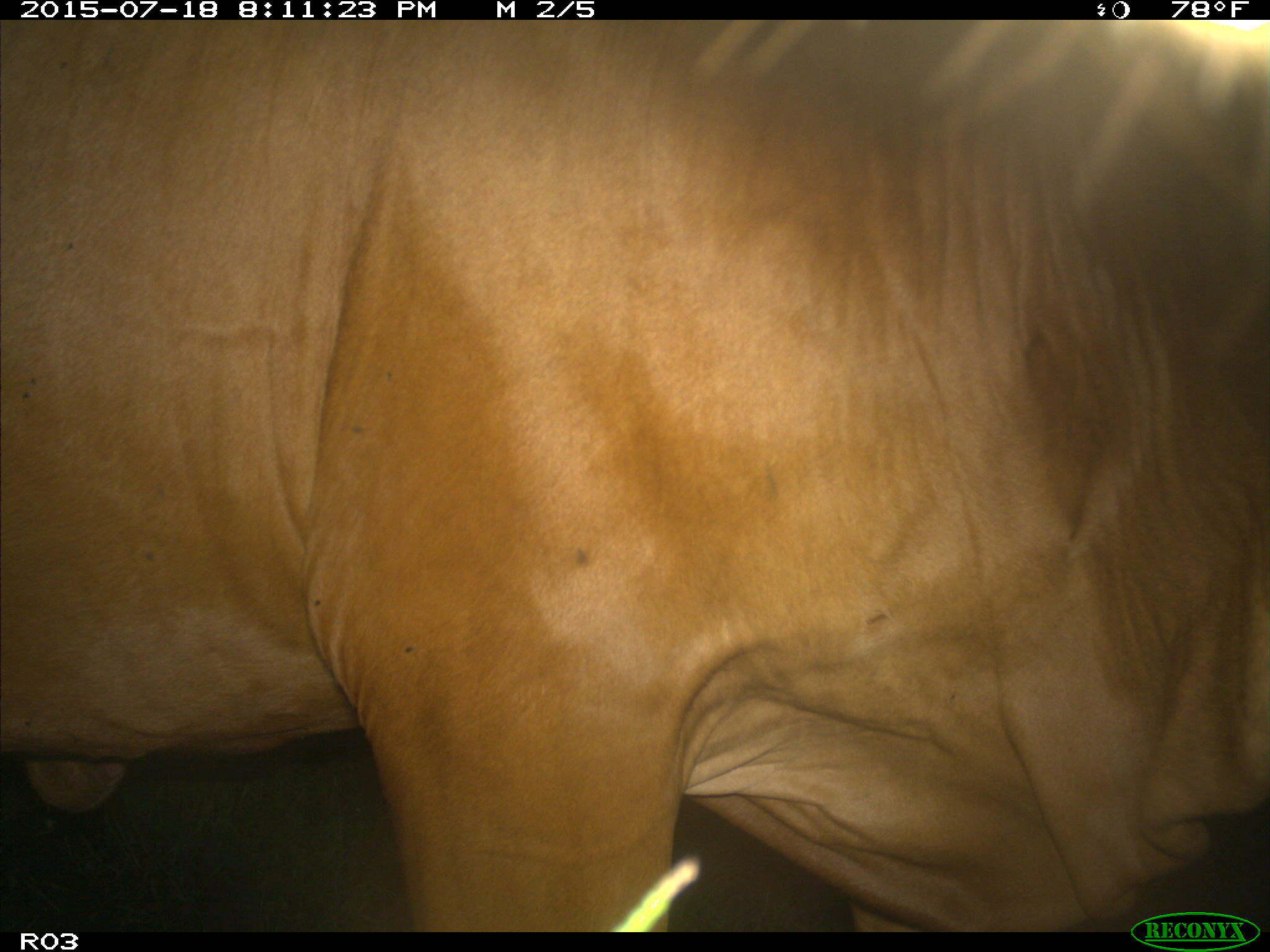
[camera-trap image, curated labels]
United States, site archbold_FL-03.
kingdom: Animalia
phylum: Chordata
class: Mammalia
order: Artiodactyla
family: Bovidae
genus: Bos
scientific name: Bos taurus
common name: domestic cow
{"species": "Bos taurus (domestic cow)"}